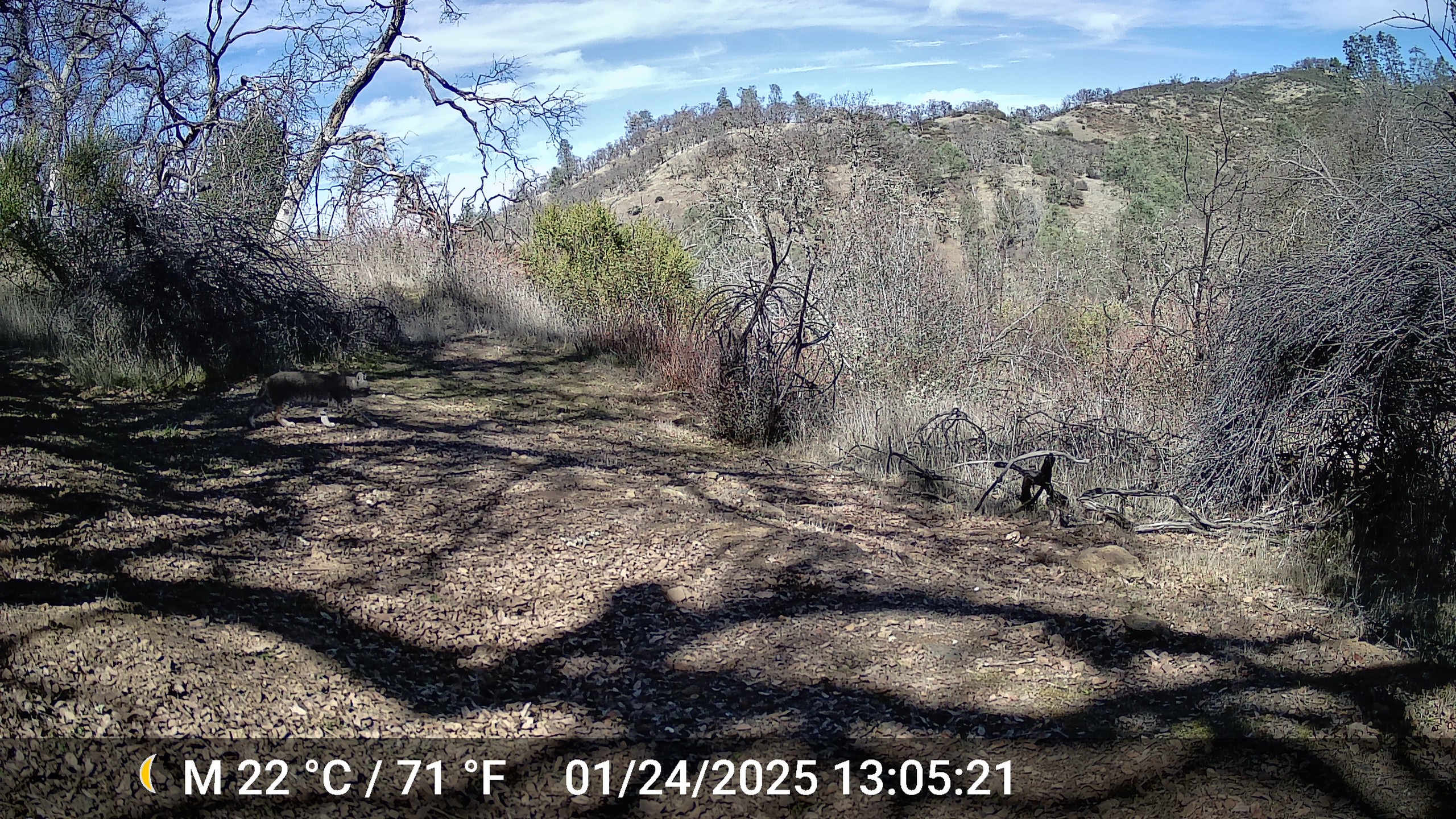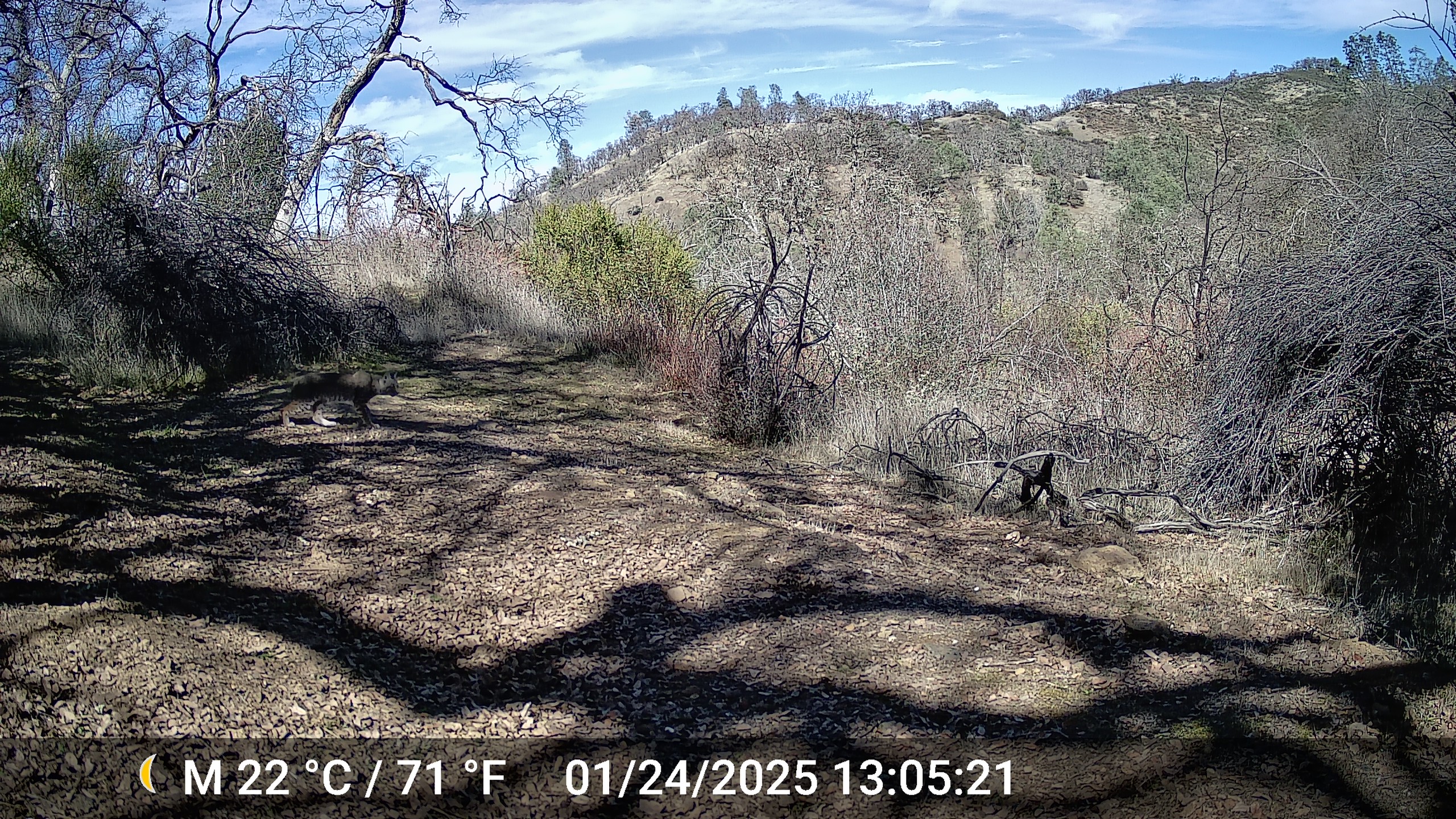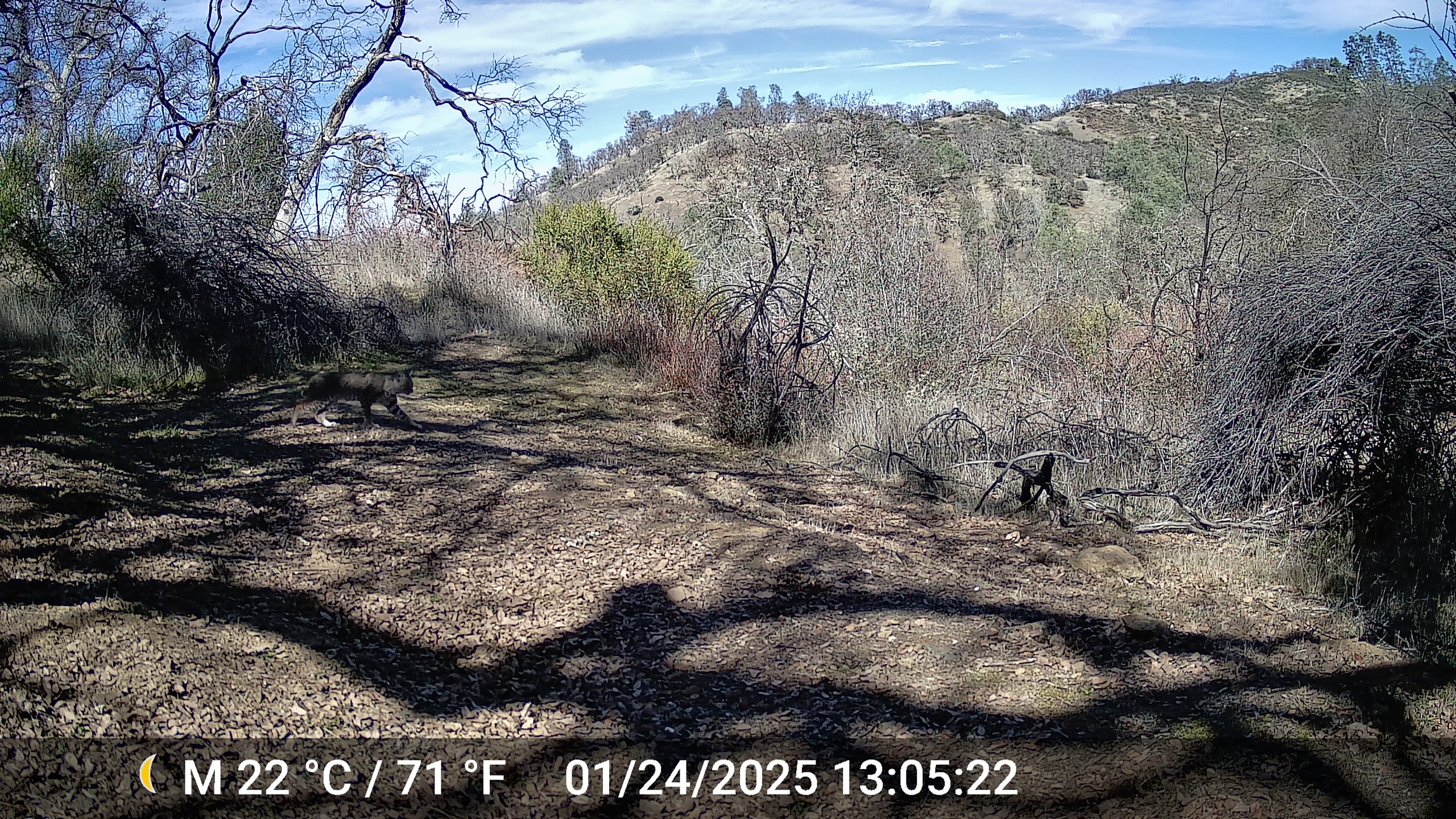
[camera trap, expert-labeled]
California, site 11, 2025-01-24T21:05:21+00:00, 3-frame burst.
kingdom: Animalia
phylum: Chordata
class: Mammalia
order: Carnivora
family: Felidae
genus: Lynx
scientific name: Lynx rufus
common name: bobcat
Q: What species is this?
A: Bobcat (Lynx rufus).